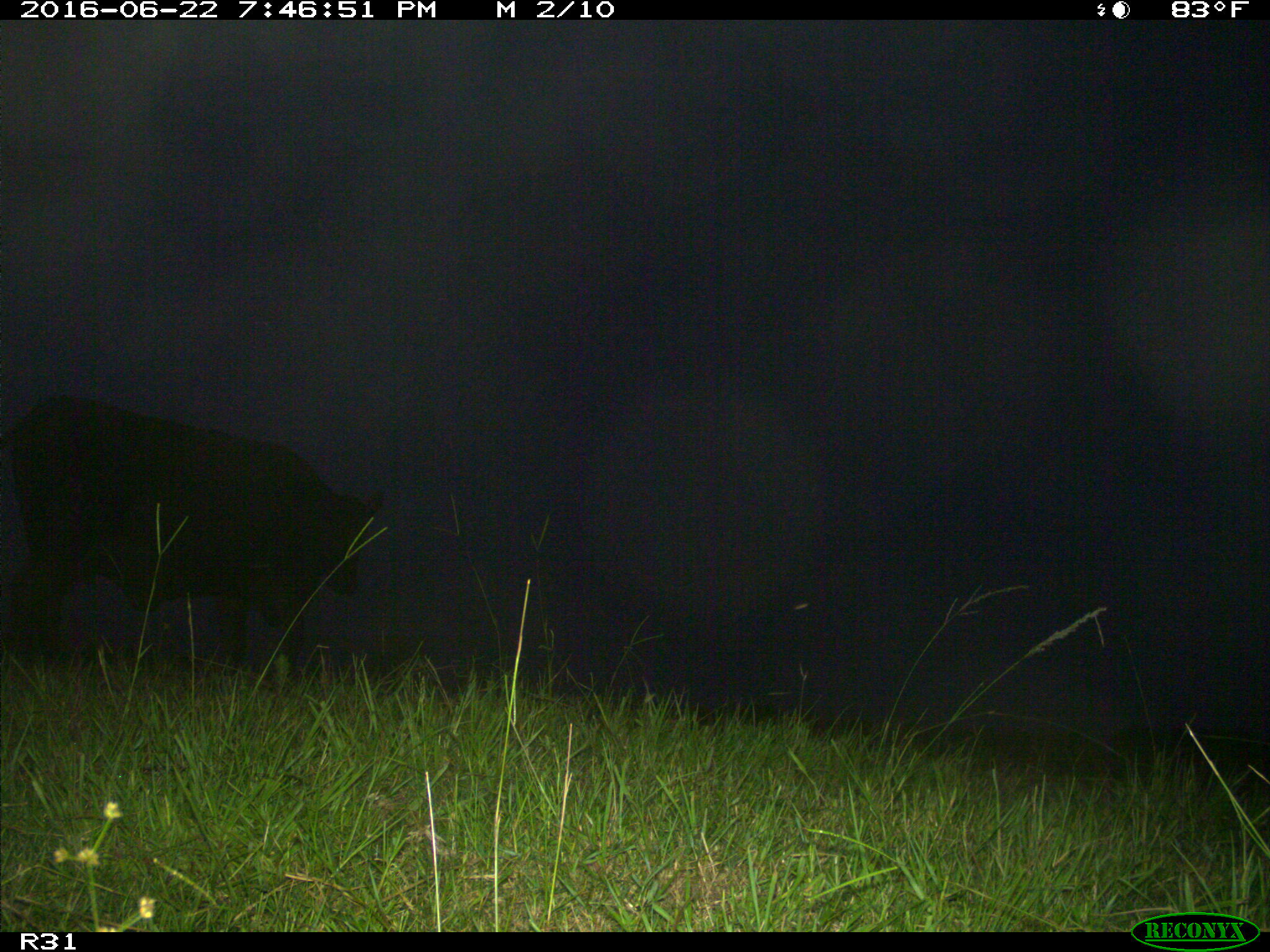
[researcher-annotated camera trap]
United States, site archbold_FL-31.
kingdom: Animalia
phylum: Chordata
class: Mammalia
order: Artiodactyla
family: Bovidae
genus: Bos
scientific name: Bos taurus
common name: domestic cow